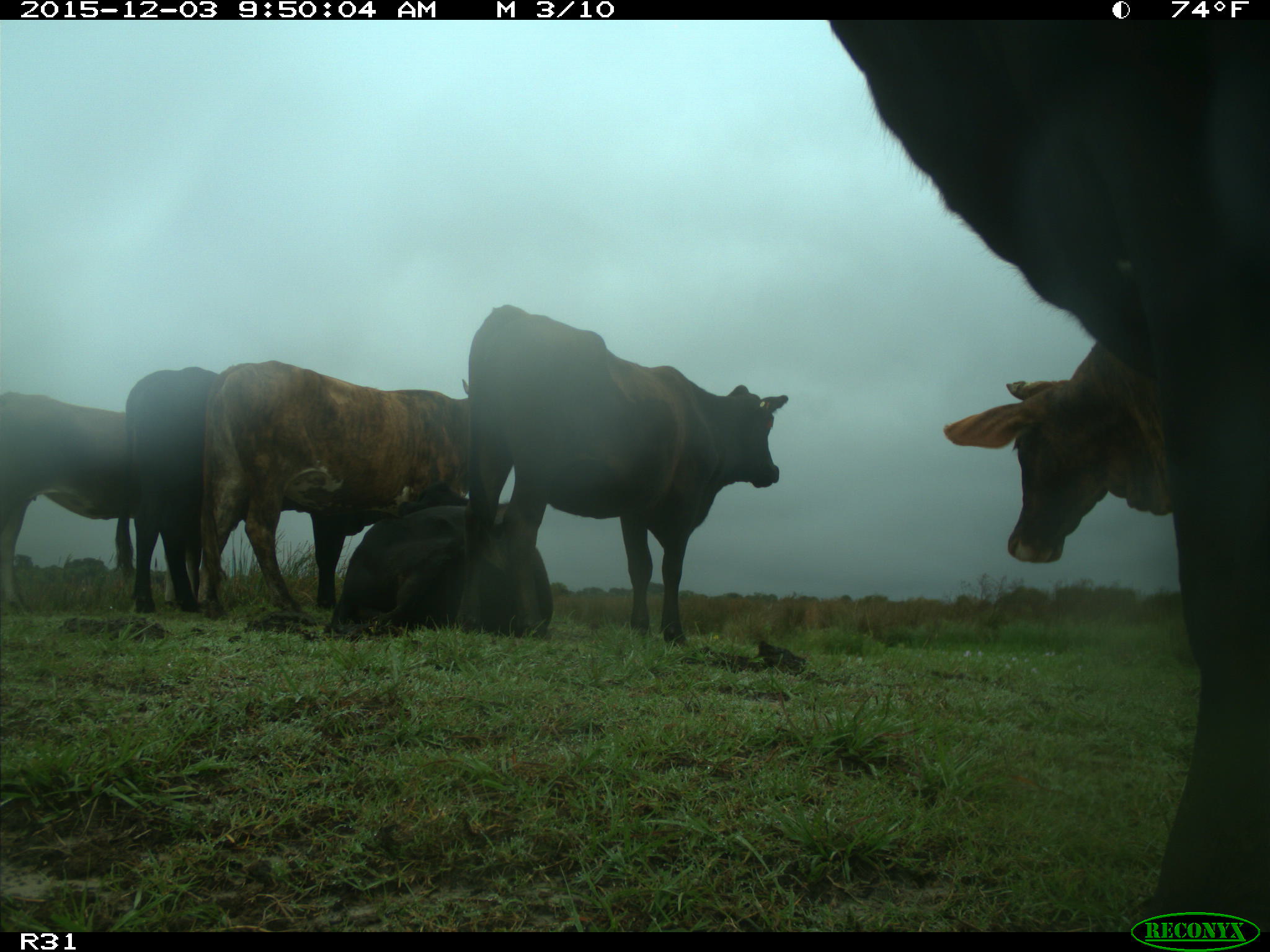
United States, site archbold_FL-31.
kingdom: Animalia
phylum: Chordata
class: Mammalia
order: Artiodactyla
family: Bovidae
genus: Bos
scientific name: Bos taurus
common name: domestic cow